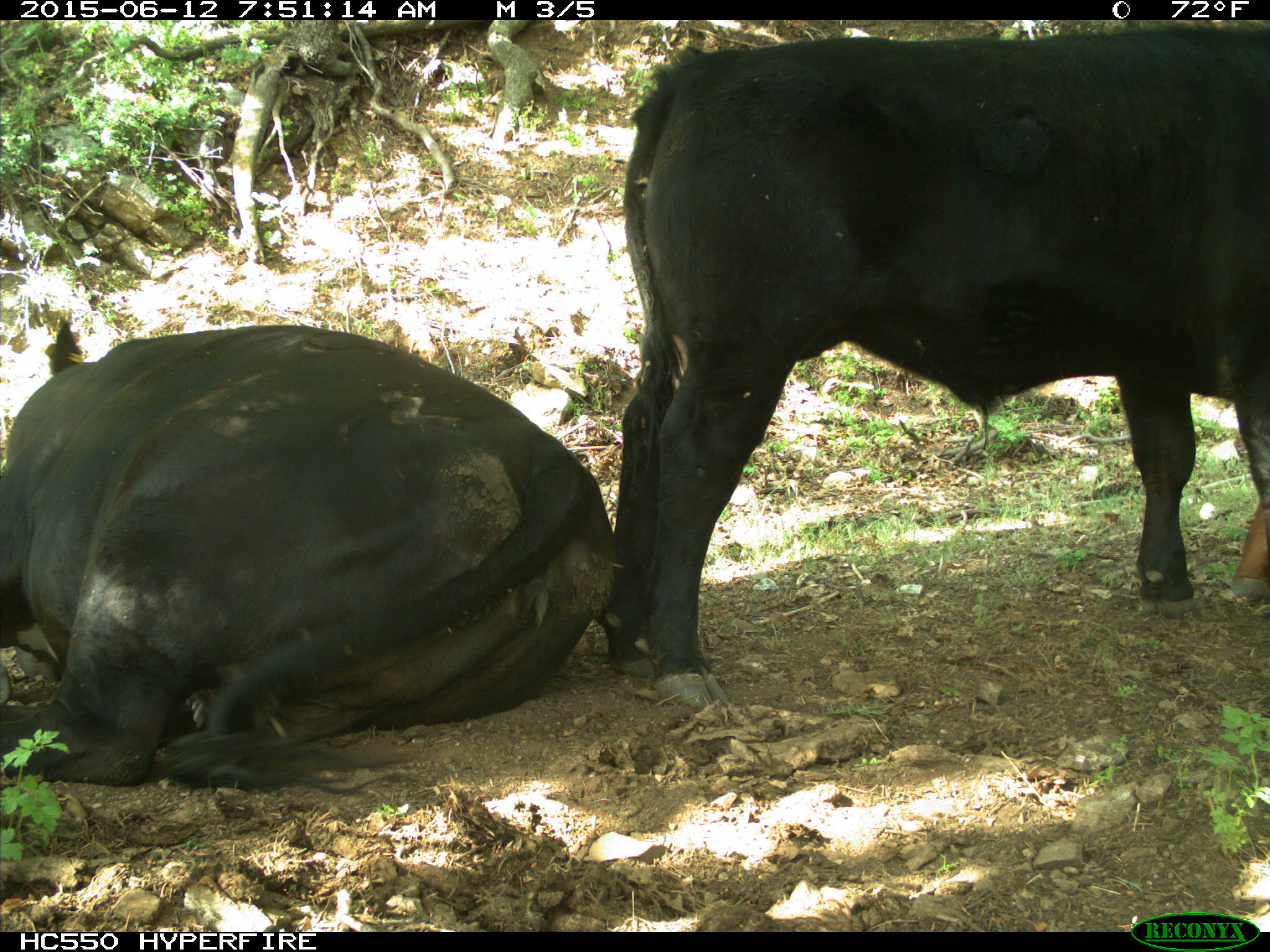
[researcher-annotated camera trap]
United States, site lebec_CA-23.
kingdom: Animalia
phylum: Chordata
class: Mammalia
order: Artiodactyla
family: Bovidae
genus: Bos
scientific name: Bos taurus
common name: domestic cow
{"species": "Bos taurus (domestic cow)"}